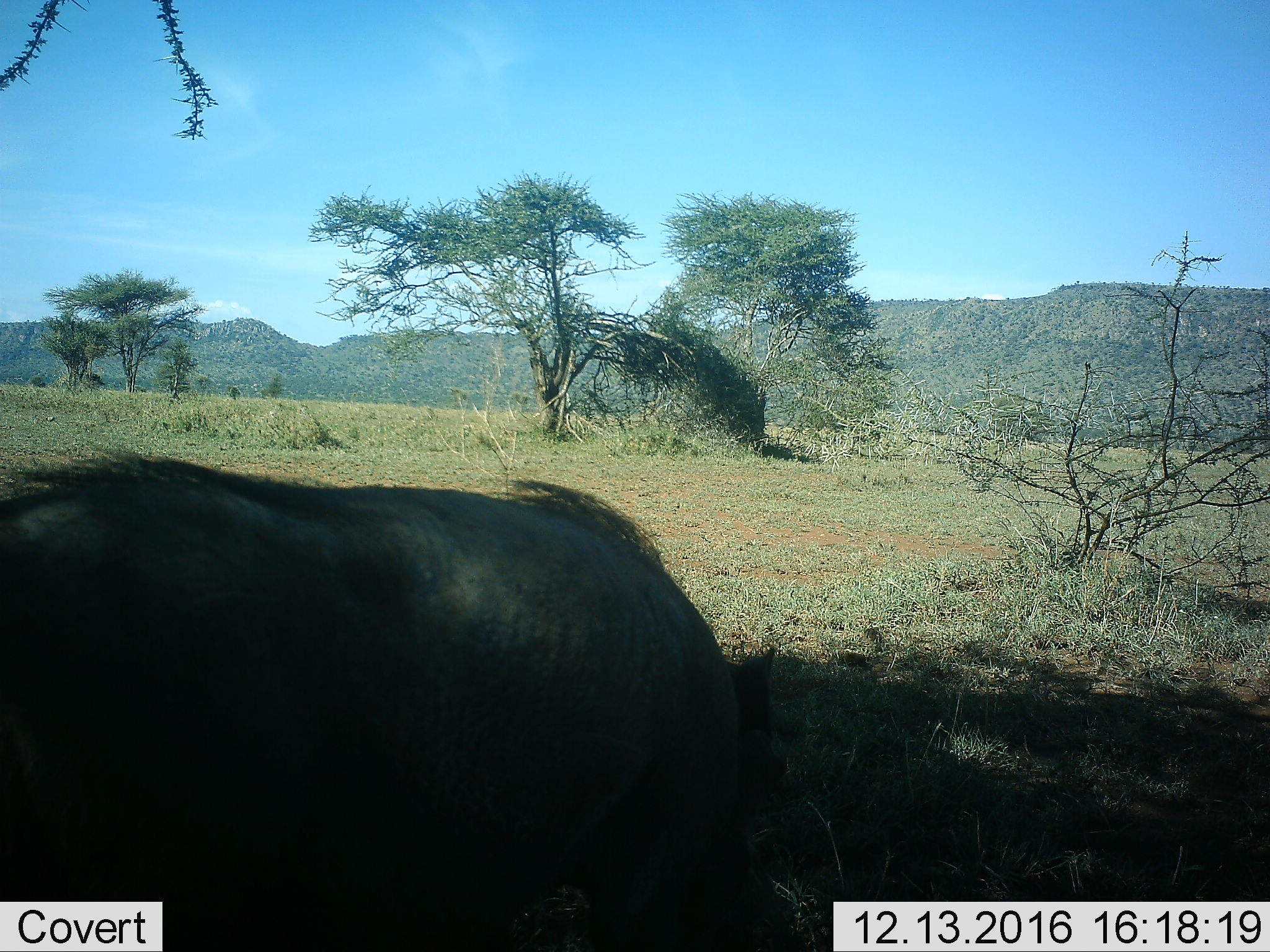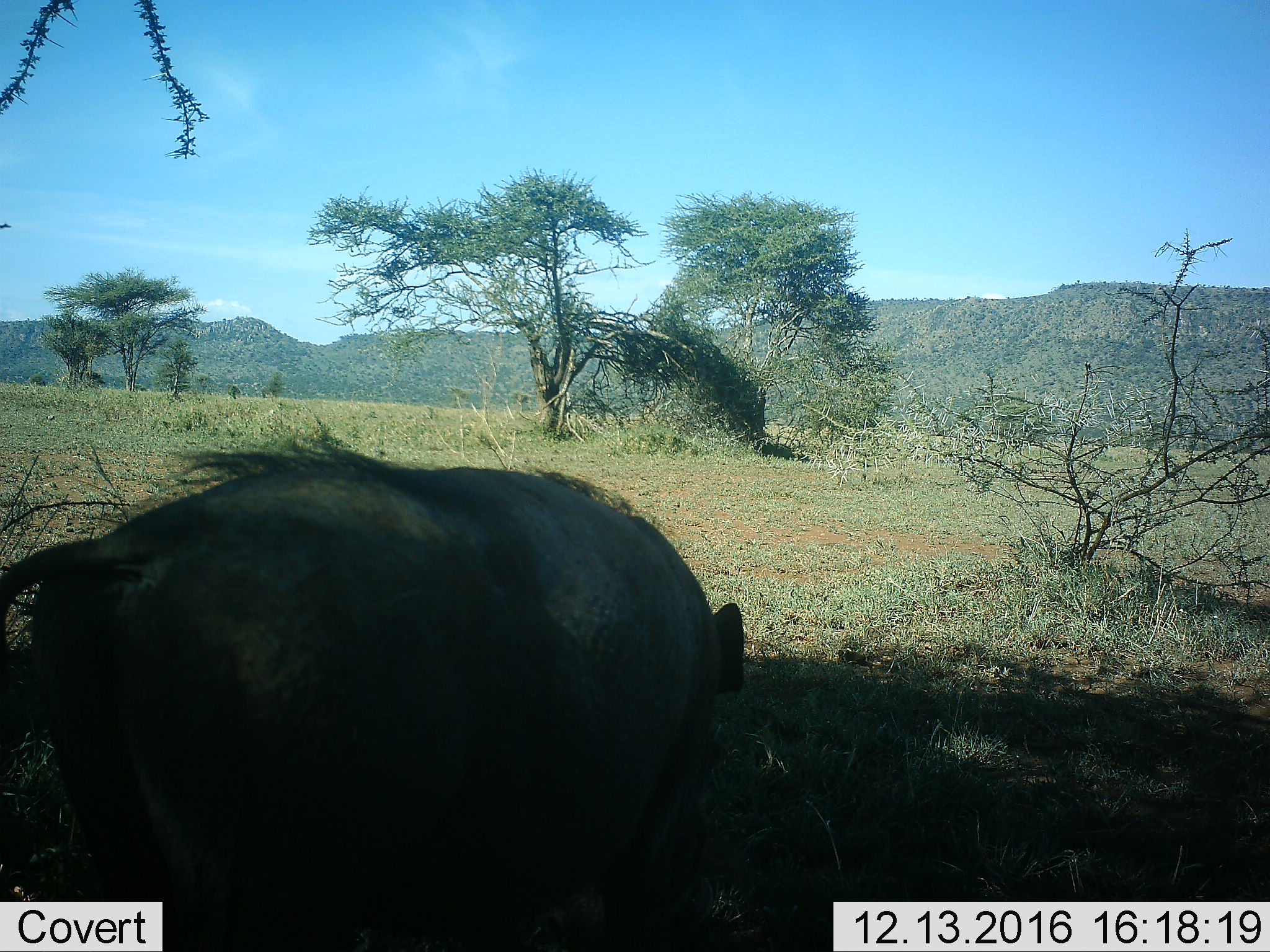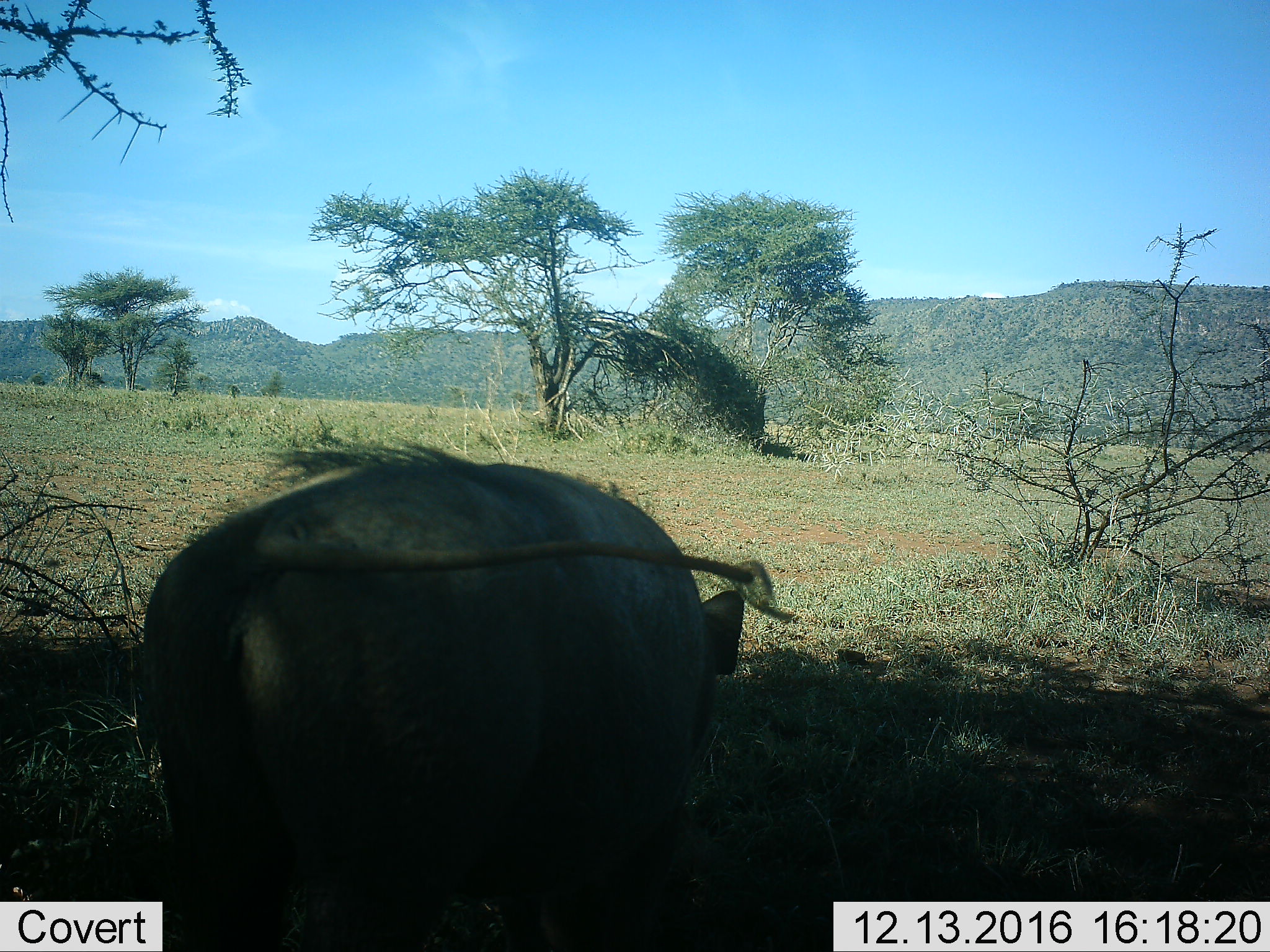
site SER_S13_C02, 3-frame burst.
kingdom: Animalia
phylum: Chordata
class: Mammalia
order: Artiodactyla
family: Suidae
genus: Phacochoerus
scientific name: Phacochoerus africanus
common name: warthog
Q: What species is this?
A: Warthog (Phacochoerus africanus).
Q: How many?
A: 1.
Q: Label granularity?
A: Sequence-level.